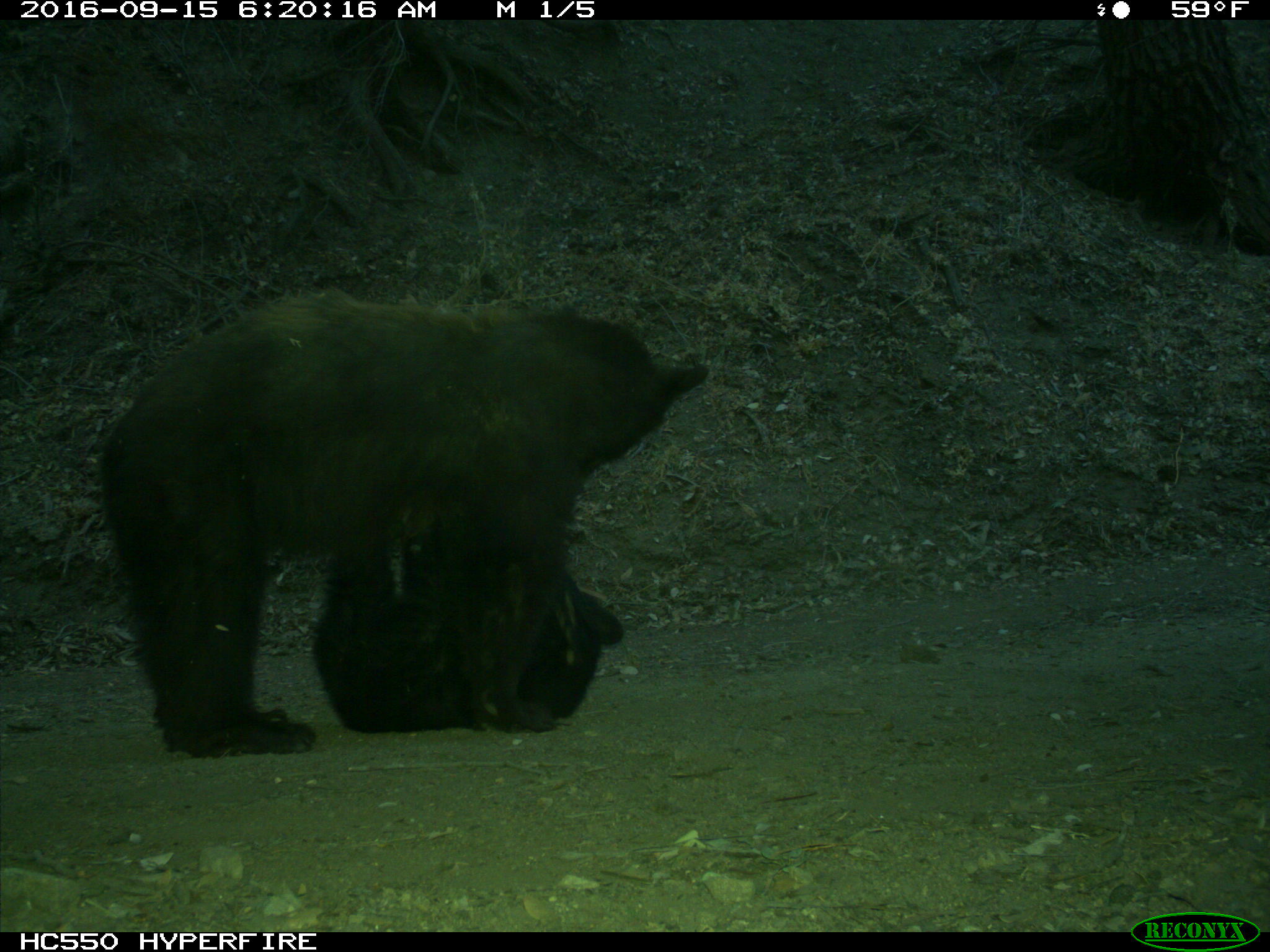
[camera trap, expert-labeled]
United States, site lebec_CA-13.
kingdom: Animalia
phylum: Chordata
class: Mammalia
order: Carnivora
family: Ursidae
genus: Ursus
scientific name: Ursus americanus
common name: american black bear